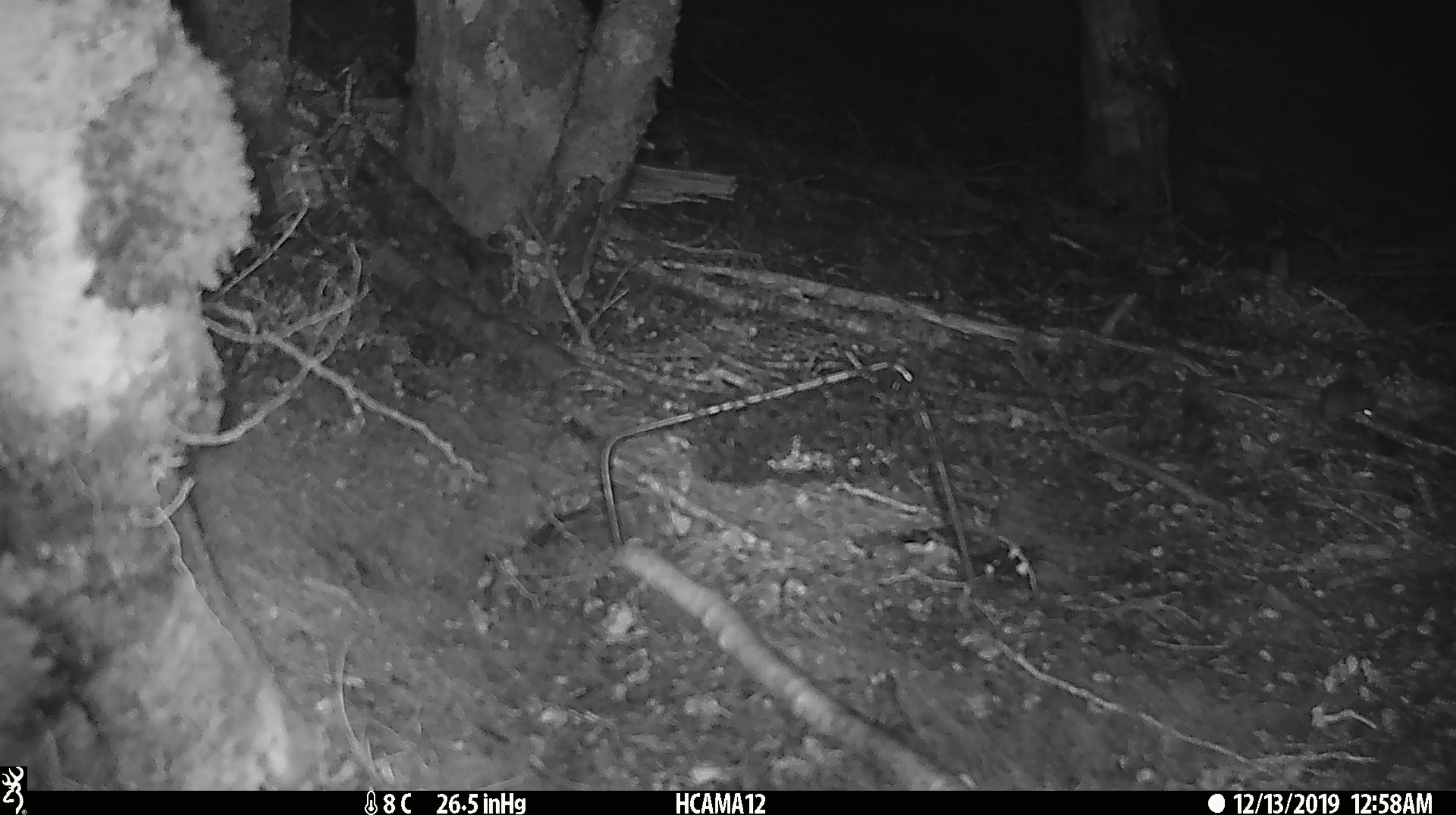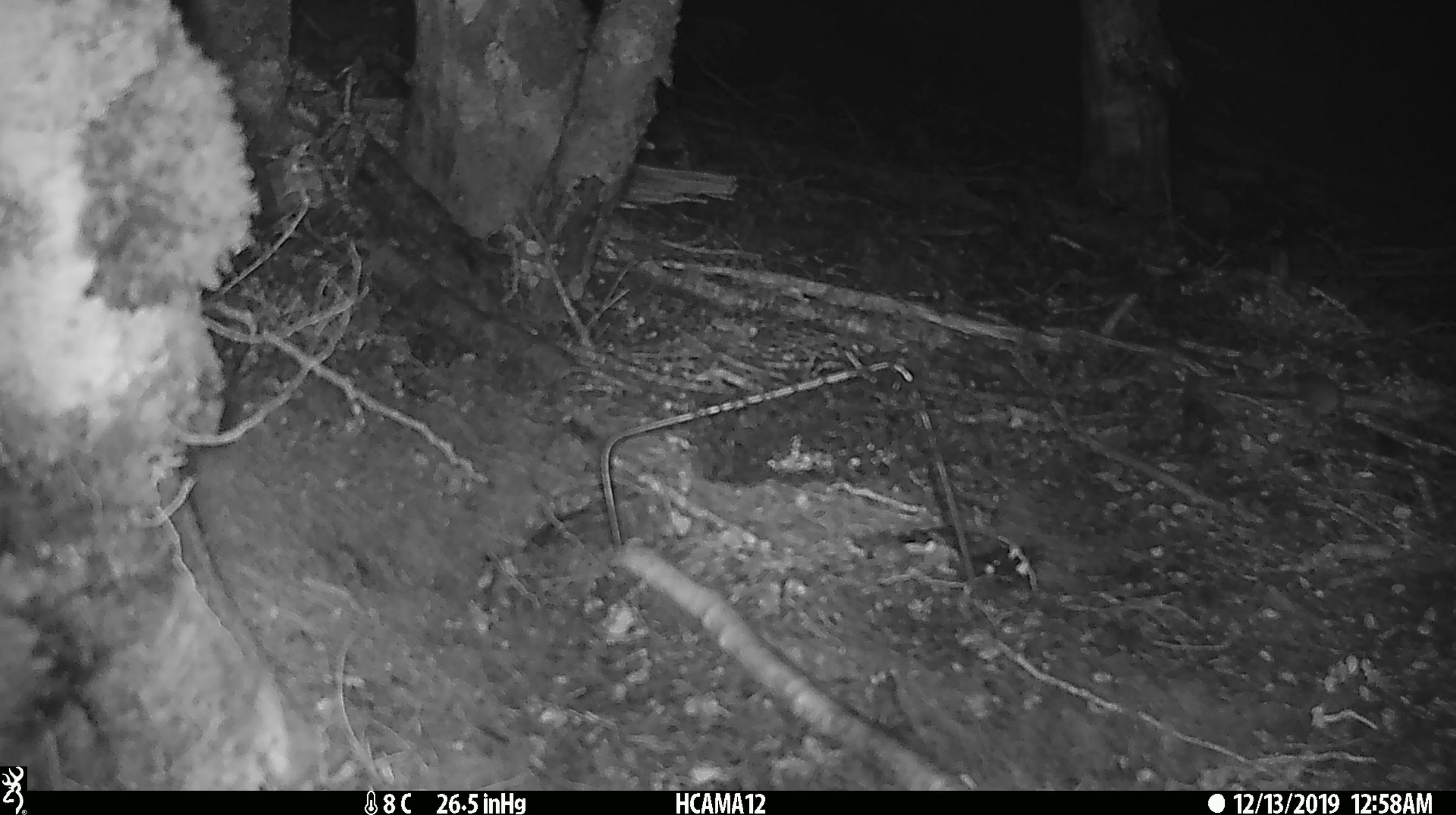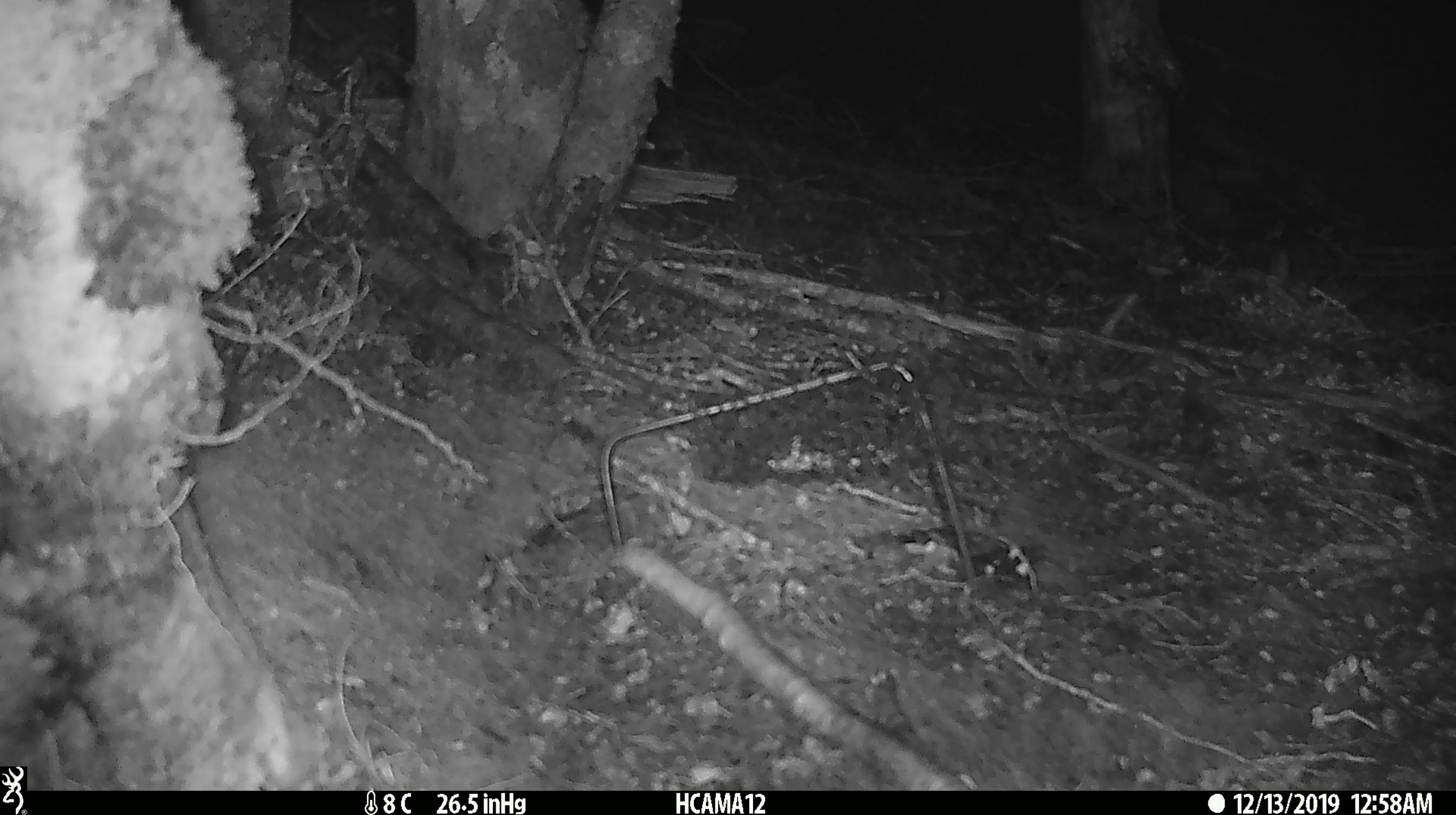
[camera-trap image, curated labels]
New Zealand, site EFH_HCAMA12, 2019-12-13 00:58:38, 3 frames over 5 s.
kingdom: Animalia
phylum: Chordata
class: Mammalia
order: Rodentia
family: Muridae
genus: Mus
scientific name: Mus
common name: mouse